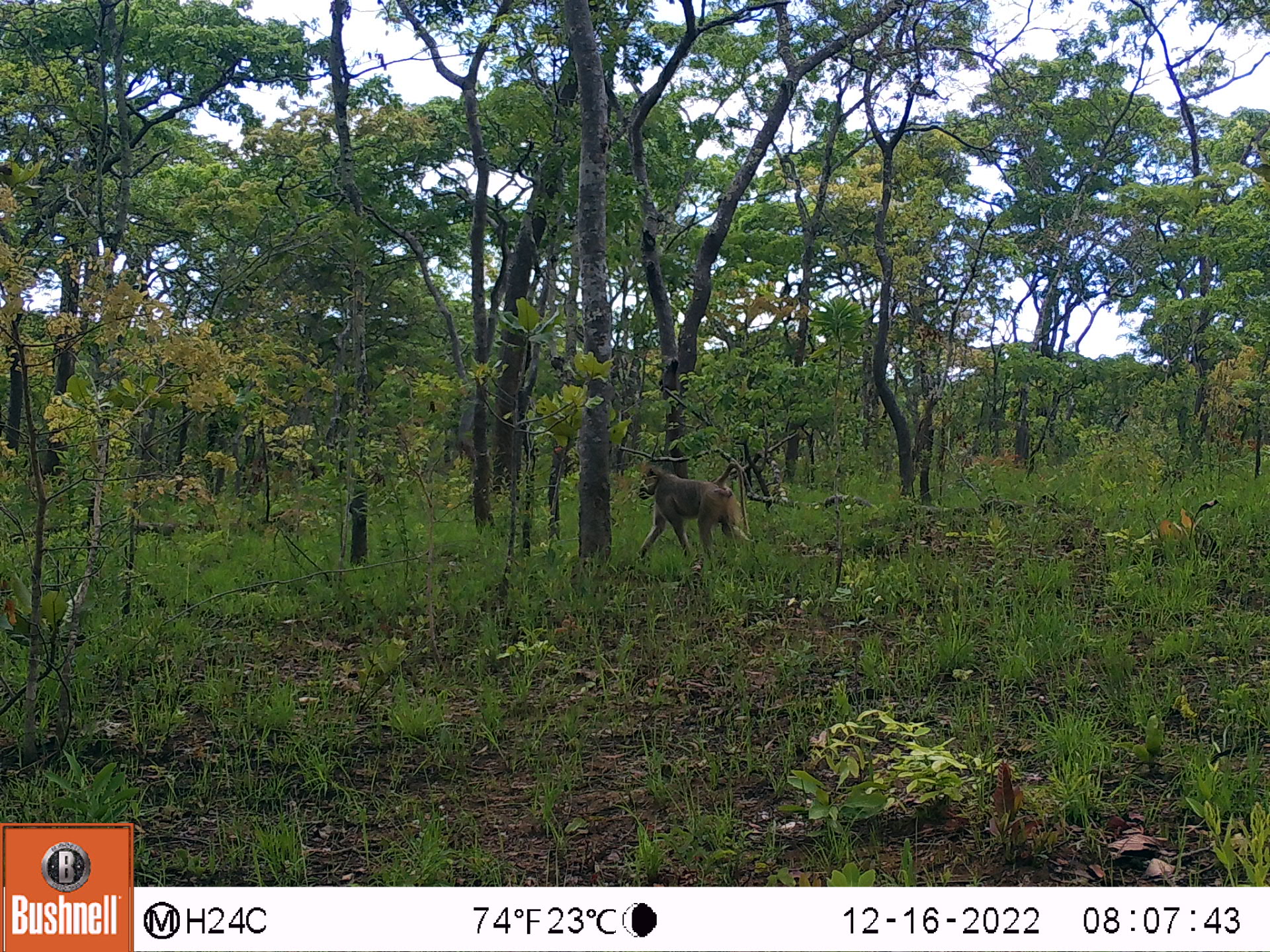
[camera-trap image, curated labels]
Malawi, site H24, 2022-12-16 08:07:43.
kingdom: Animalia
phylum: Chordata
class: Mammalia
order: Primates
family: Cercopithecidae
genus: Papio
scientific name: Papio cynocephalus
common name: yellow baboon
Yellow baboon (Papio cynocephalus), count 1.